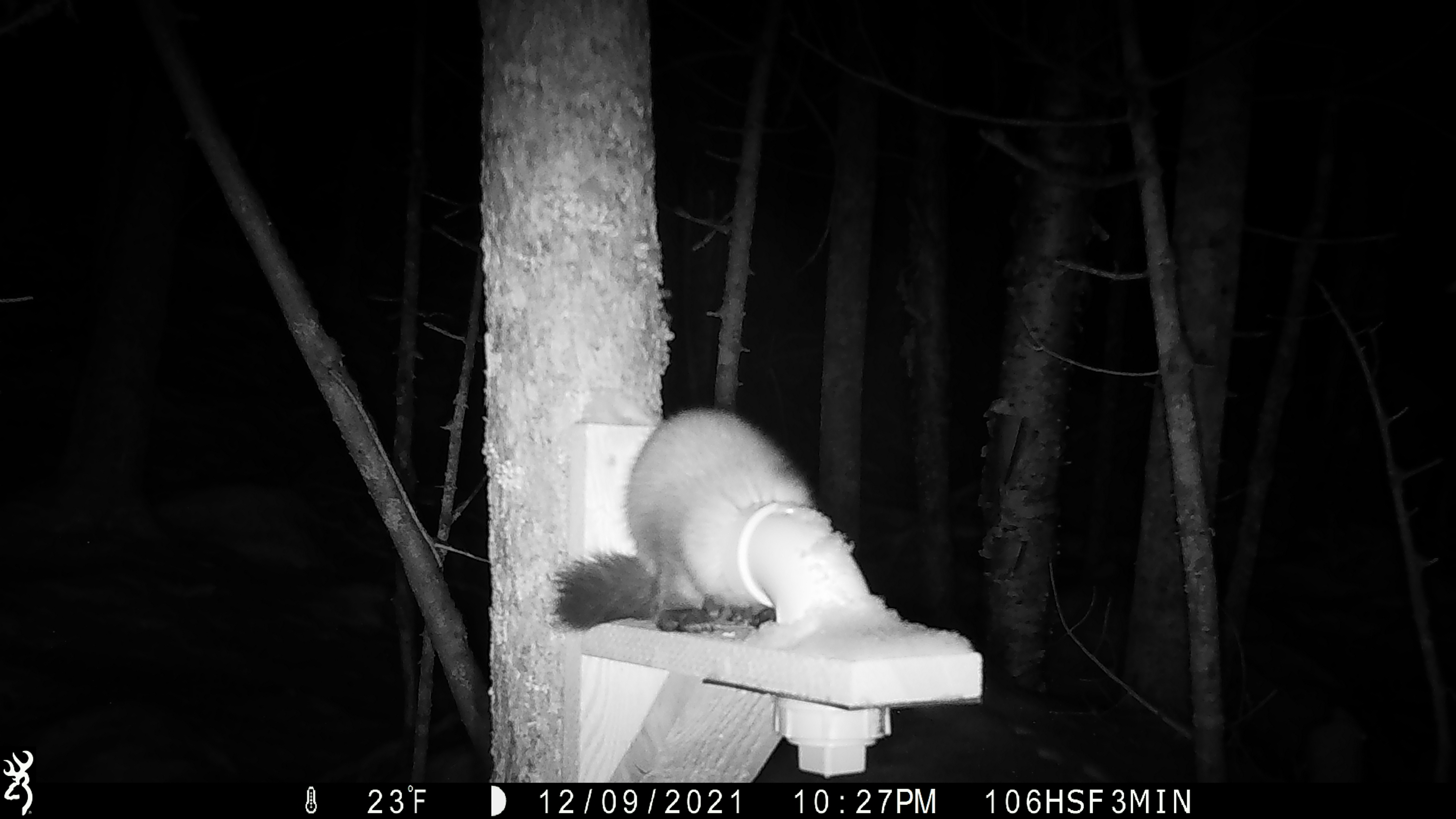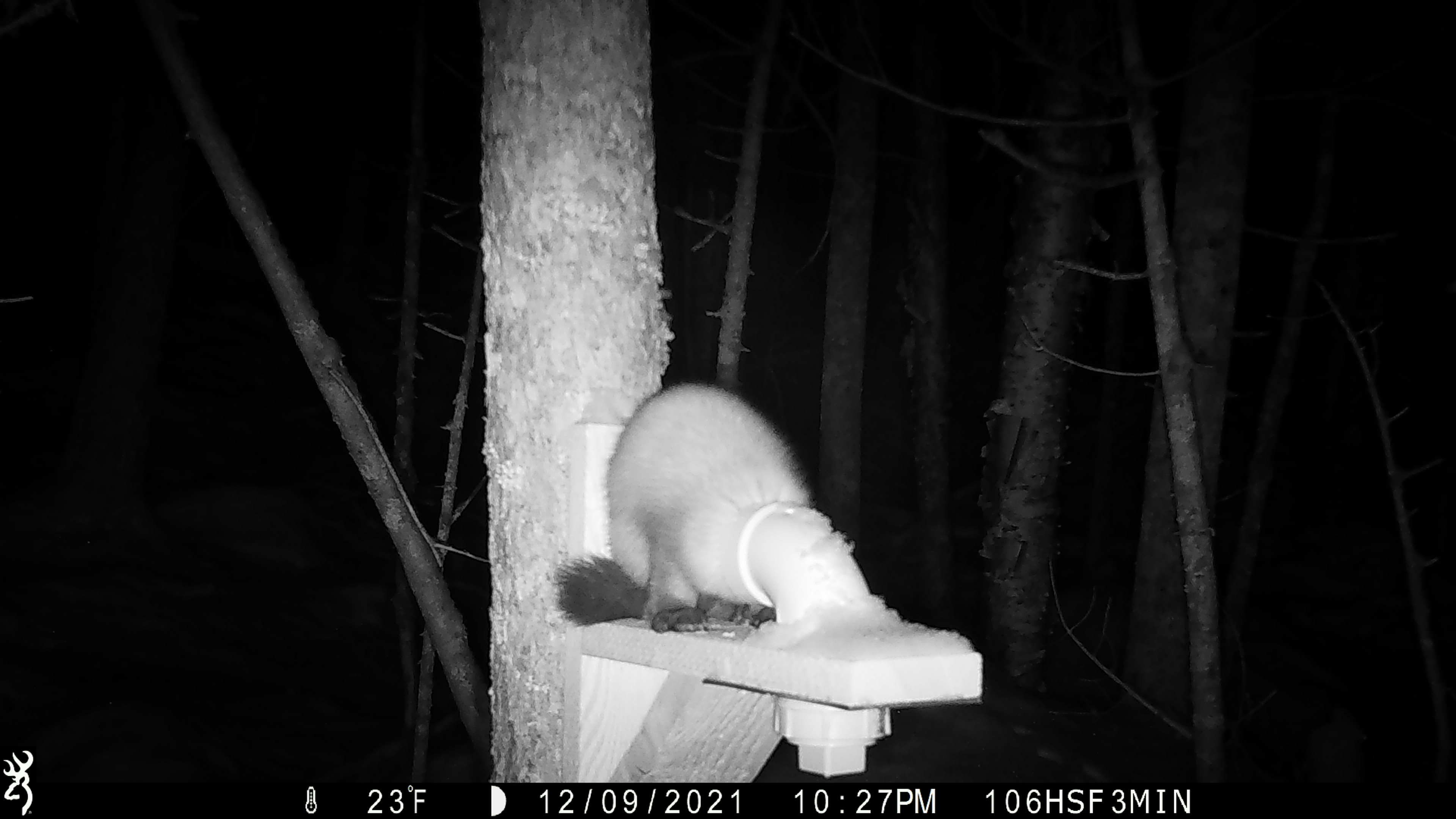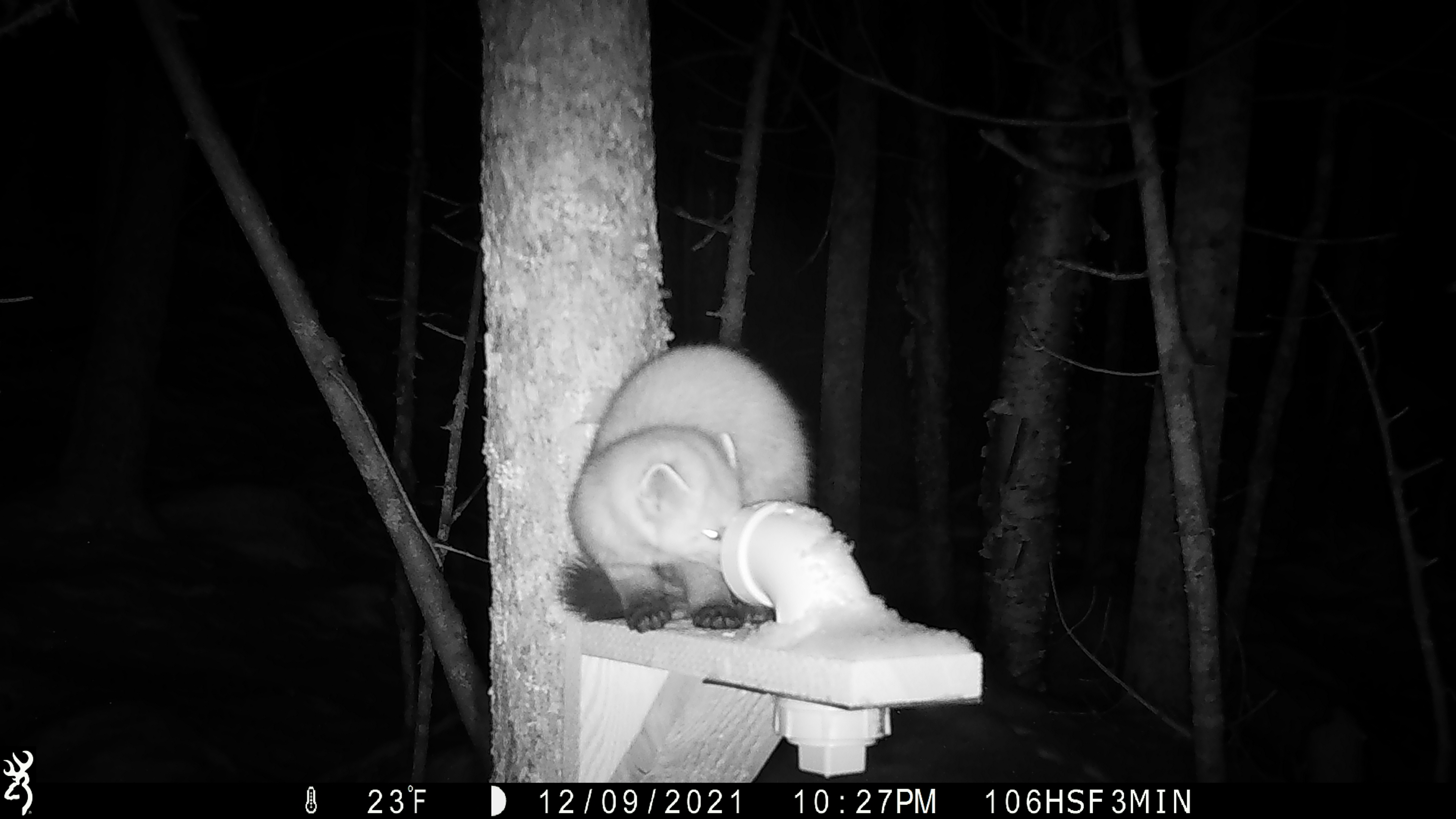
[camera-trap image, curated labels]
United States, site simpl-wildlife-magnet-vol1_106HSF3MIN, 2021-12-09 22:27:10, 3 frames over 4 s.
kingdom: Animalia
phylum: Chordata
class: Mammalia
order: Carnivora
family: Mustelidae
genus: Martes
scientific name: Martes americana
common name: american marten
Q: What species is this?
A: American marten (Martes americana).